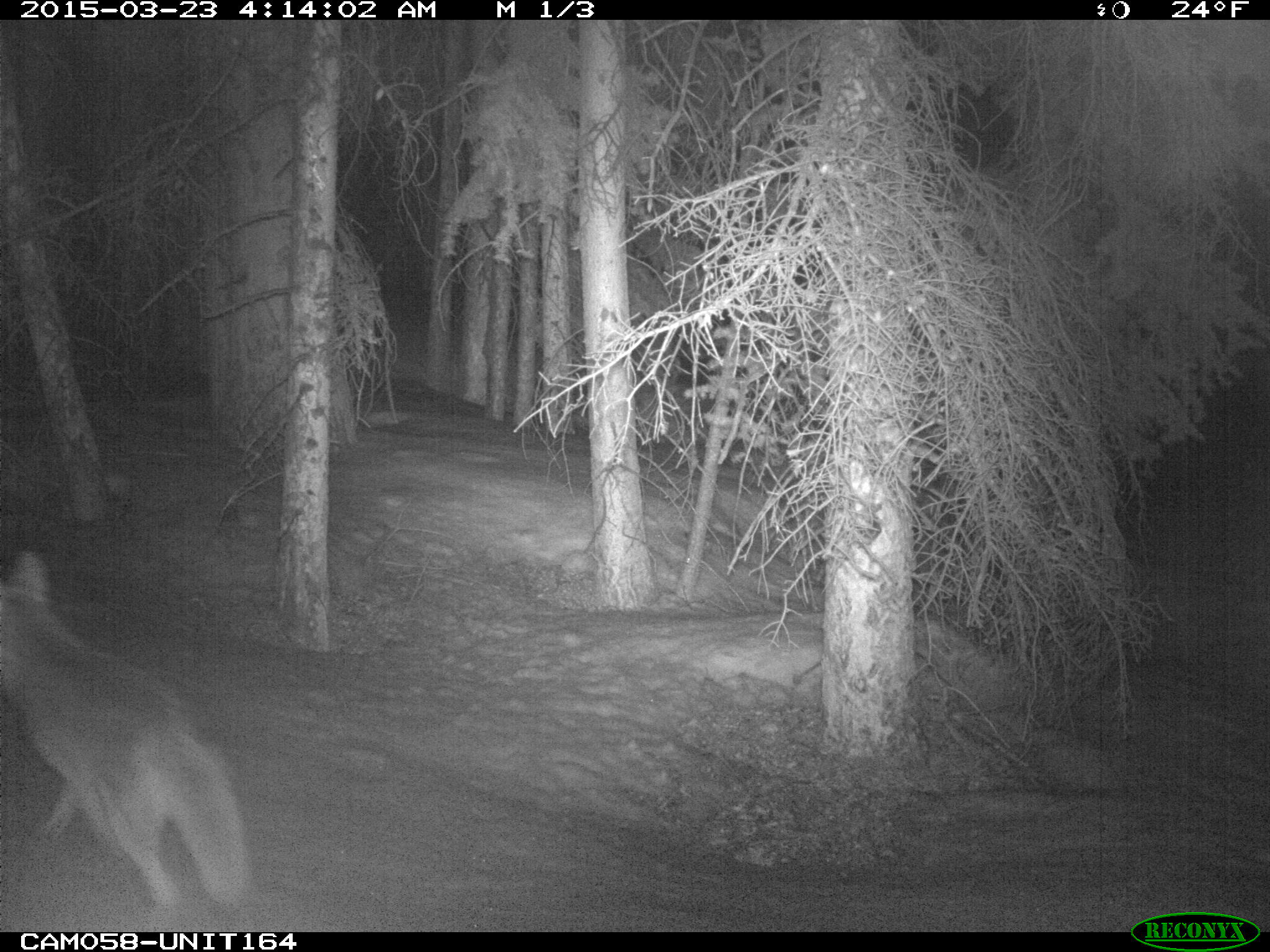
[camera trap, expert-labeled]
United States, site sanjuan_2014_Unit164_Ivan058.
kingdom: Animalia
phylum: Chordata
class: Mammalia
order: Carnivora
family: Canidae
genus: Canis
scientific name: Canis latrans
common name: coyote